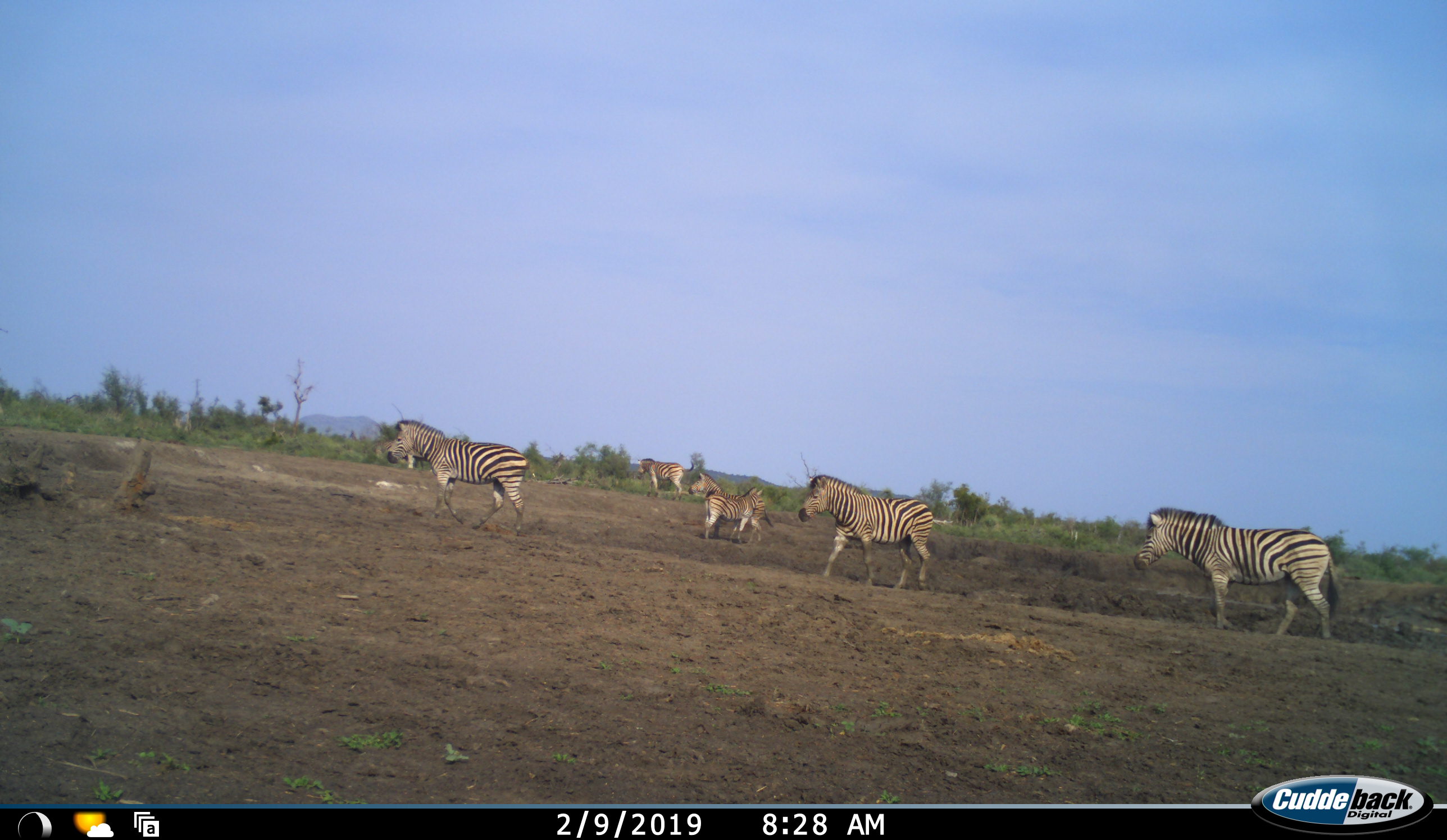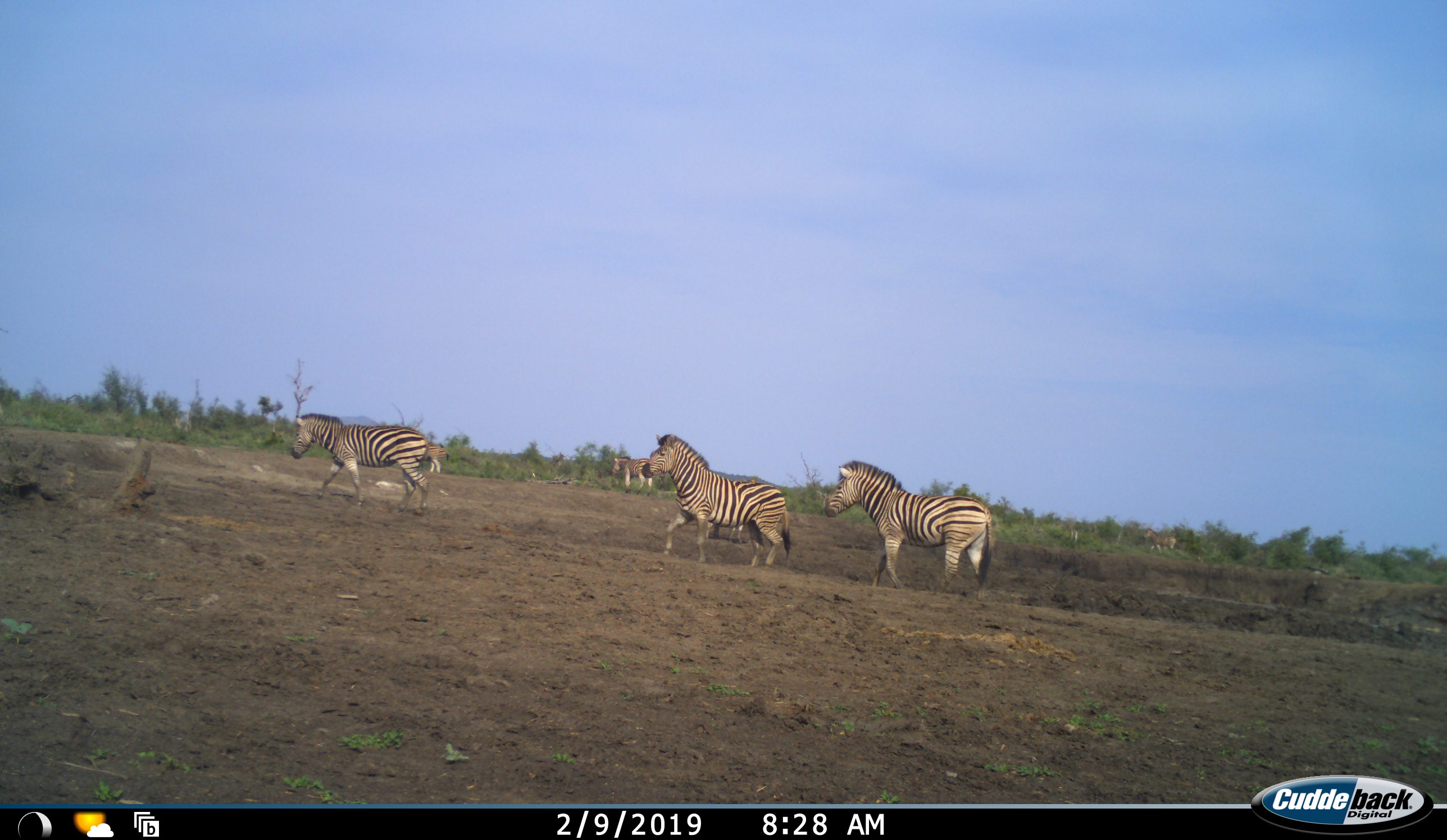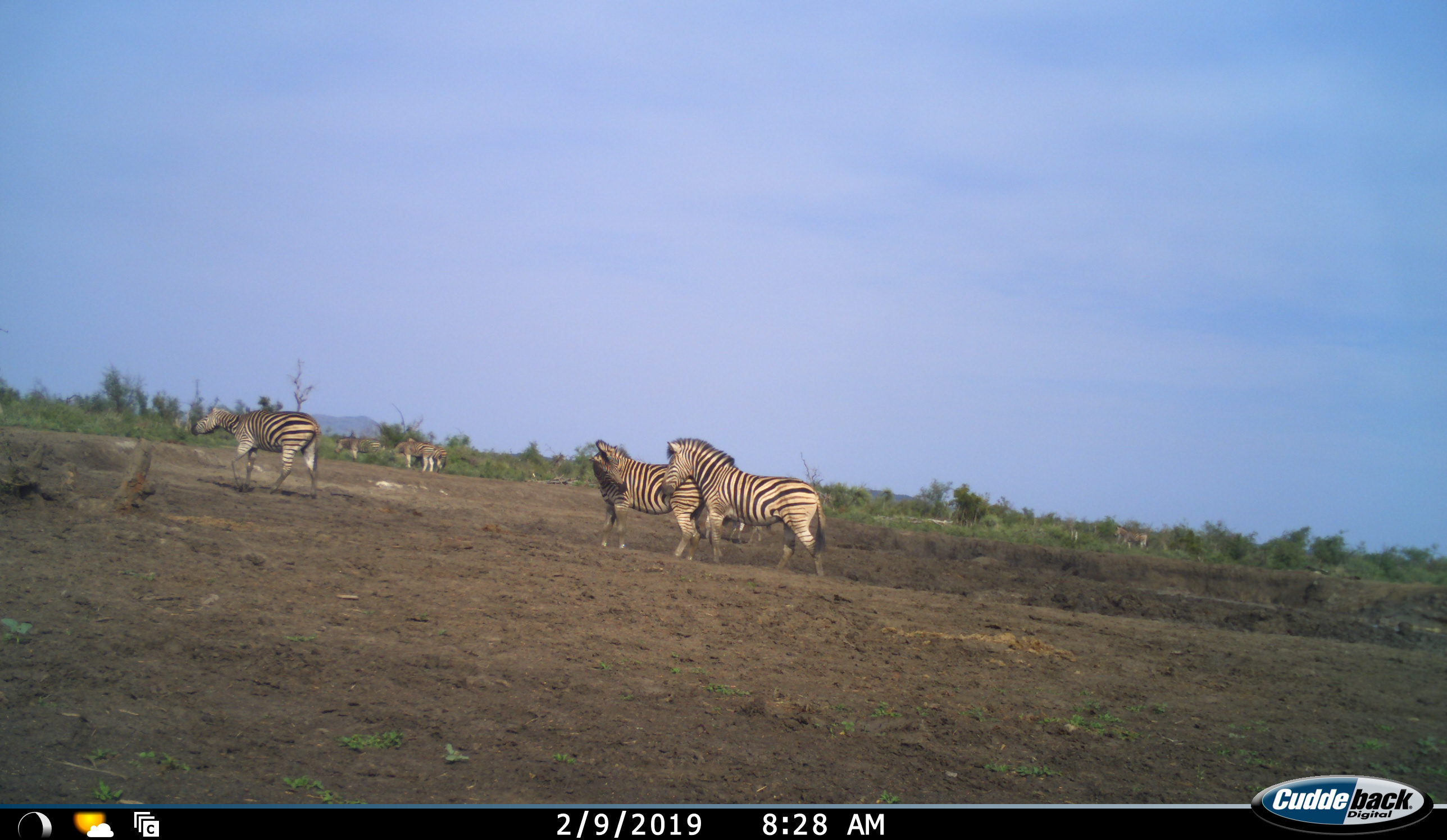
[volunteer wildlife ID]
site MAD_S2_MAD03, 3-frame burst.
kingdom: Animalia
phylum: Chordata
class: Mammalia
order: Perissodactyla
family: Equidae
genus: Equus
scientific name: Equus quagga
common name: plains zebra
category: zebraplains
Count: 7.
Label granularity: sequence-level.